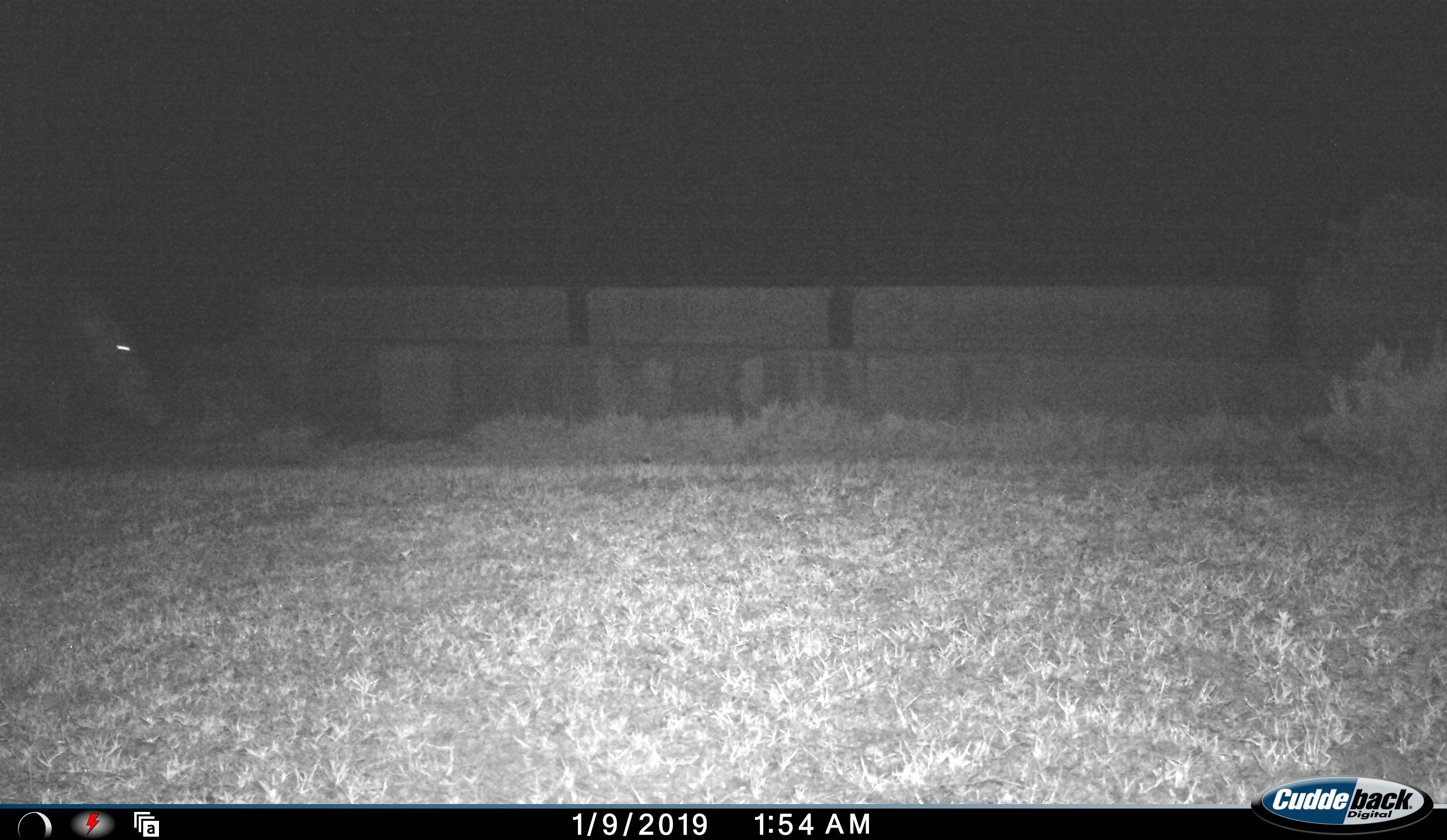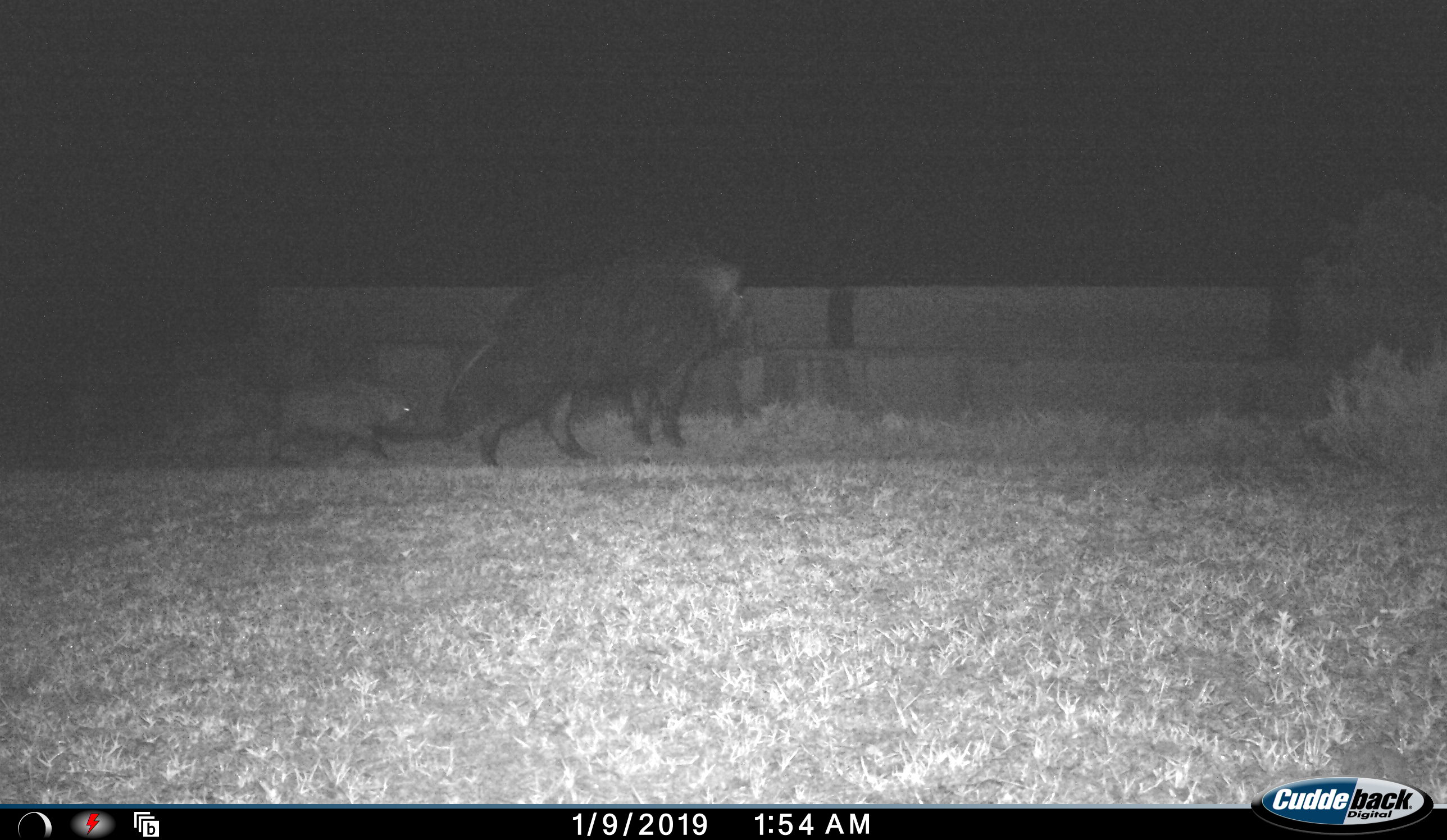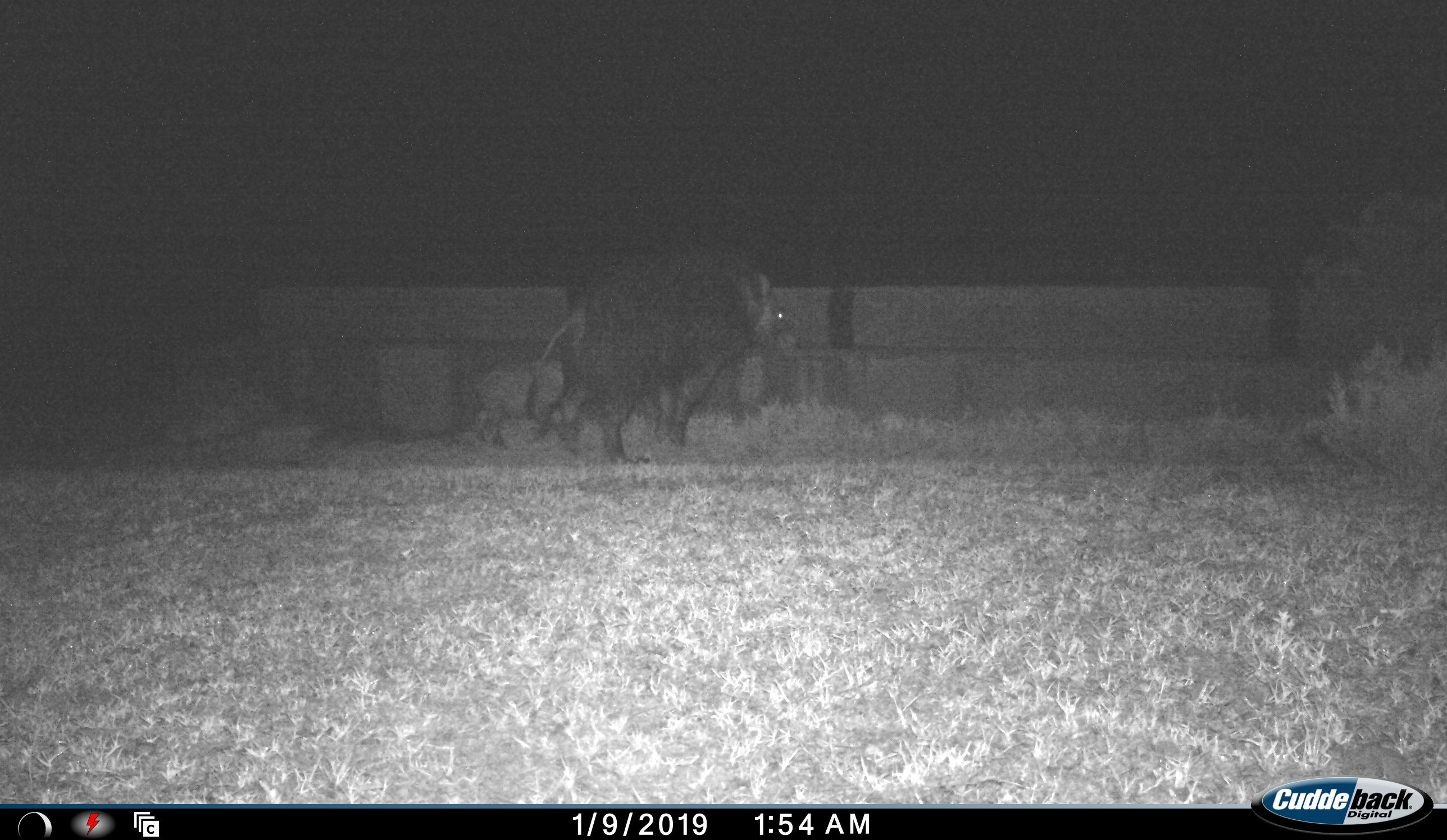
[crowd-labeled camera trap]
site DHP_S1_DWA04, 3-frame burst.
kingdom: Animalia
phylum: Chordata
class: Mammalia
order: Artiodactyla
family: Suidae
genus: Potamochoerus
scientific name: Potamochoerus larvatus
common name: bushpig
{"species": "bushpig (Potamochoerus larvatus)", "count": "2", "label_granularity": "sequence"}